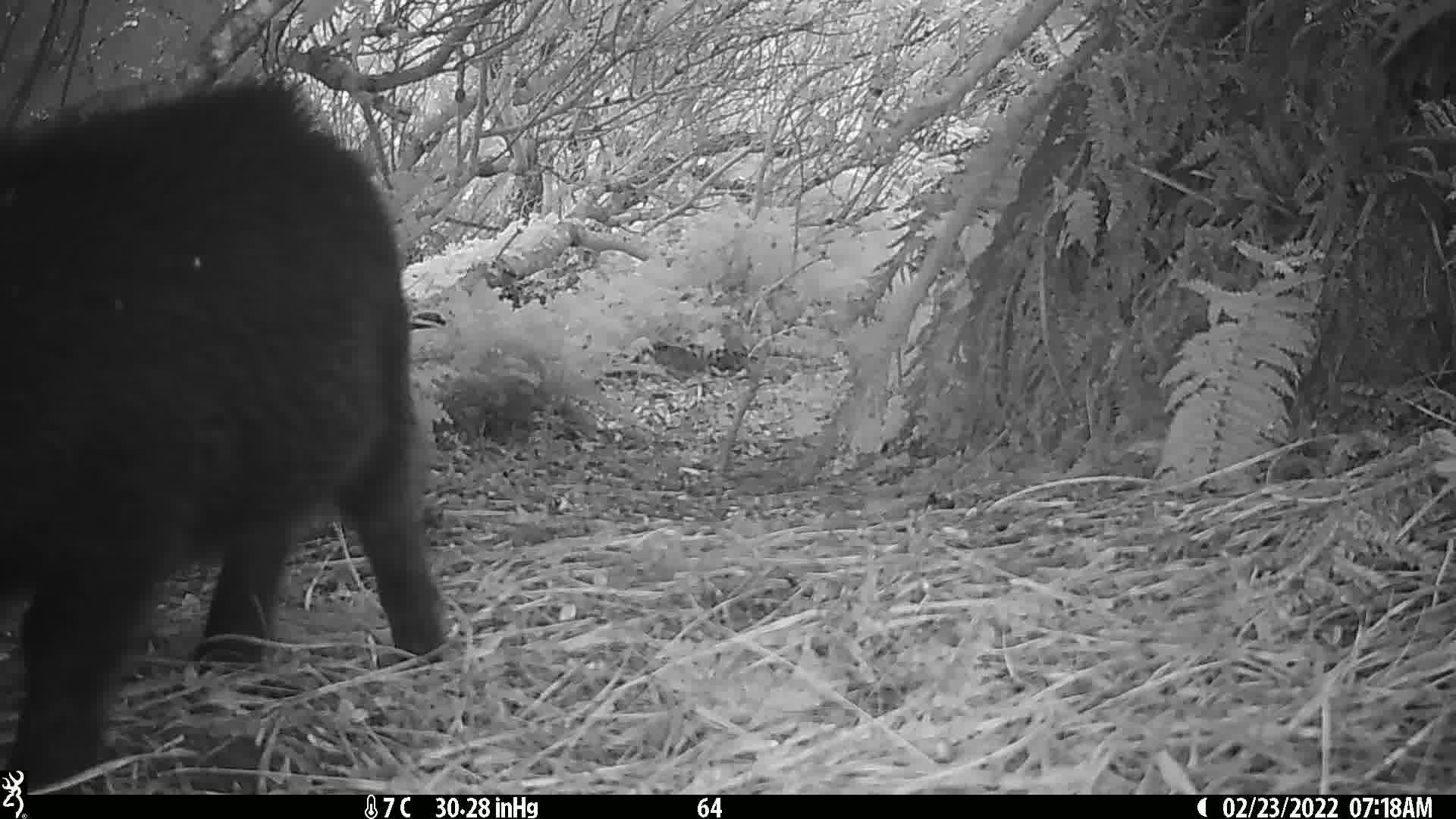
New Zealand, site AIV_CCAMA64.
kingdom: Animalia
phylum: Chordata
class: Mammalia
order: Artiodactyla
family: Suidae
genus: Sus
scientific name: Sus scrofa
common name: pig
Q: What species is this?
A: Pig (Sus scrofa).